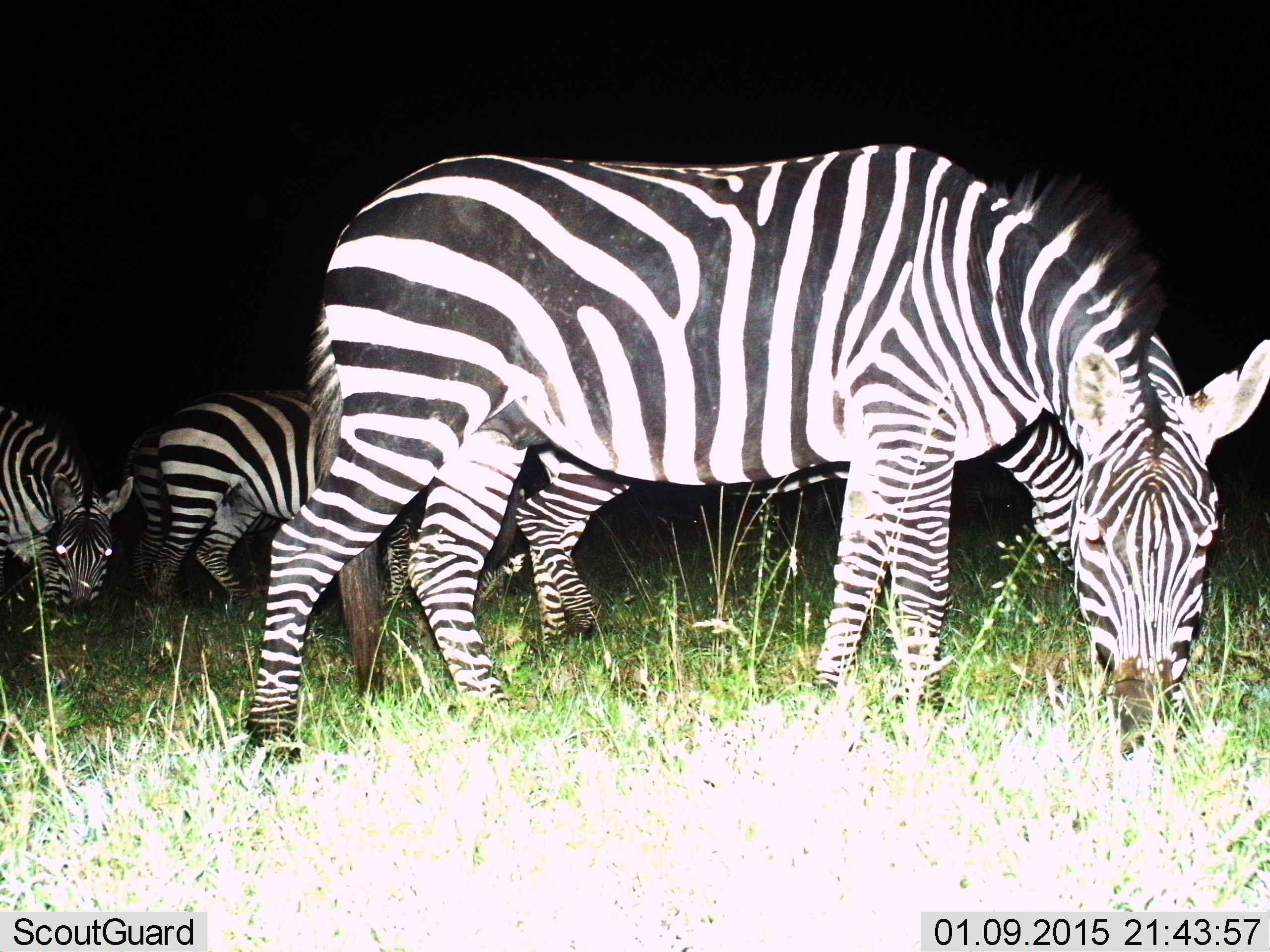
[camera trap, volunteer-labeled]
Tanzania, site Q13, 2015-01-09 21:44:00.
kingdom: Animalia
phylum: Chordata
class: Mammalia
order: Perissodactyla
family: Equidae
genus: Equus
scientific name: Equus quagga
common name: plains zebra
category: zebra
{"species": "zebra (plains zebra) (Equus quagga)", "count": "4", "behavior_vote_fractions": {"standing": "30%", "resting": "0%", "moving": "10%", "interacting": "0%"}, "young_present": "10%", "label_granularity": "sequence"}